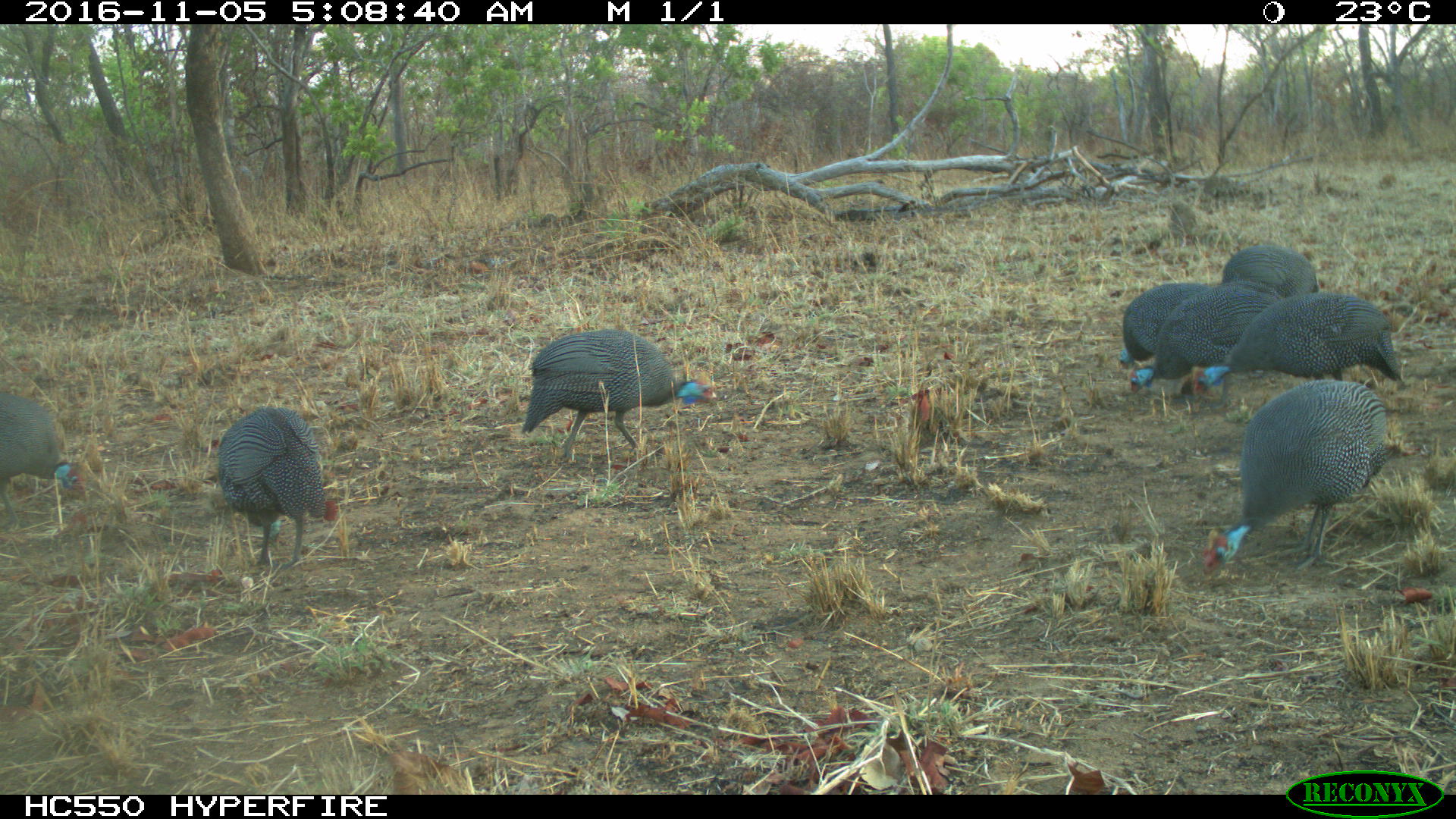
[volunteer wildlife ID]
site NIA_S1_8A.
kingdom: Animalia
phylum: Chordata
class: Aves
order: Galliformes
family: Numididae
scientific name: Numididae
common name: guineafowl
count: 8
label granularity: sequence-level